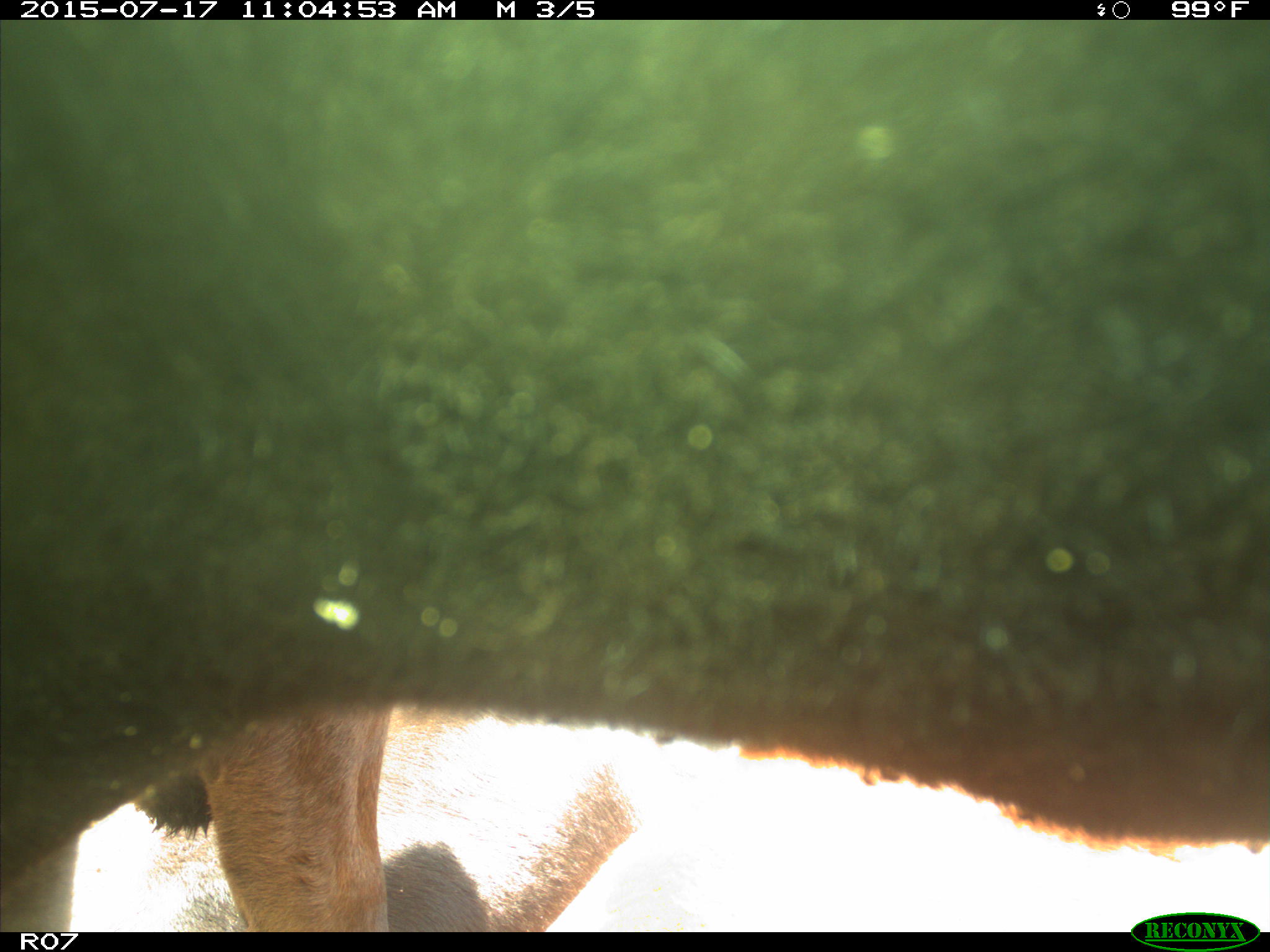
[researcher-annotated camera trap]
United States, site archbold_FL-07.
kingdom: Animalia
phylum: Chordata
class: Mammalia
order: Artiodactyla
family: Bovidae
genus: Bos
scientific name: Bos taurus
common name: domestic cow